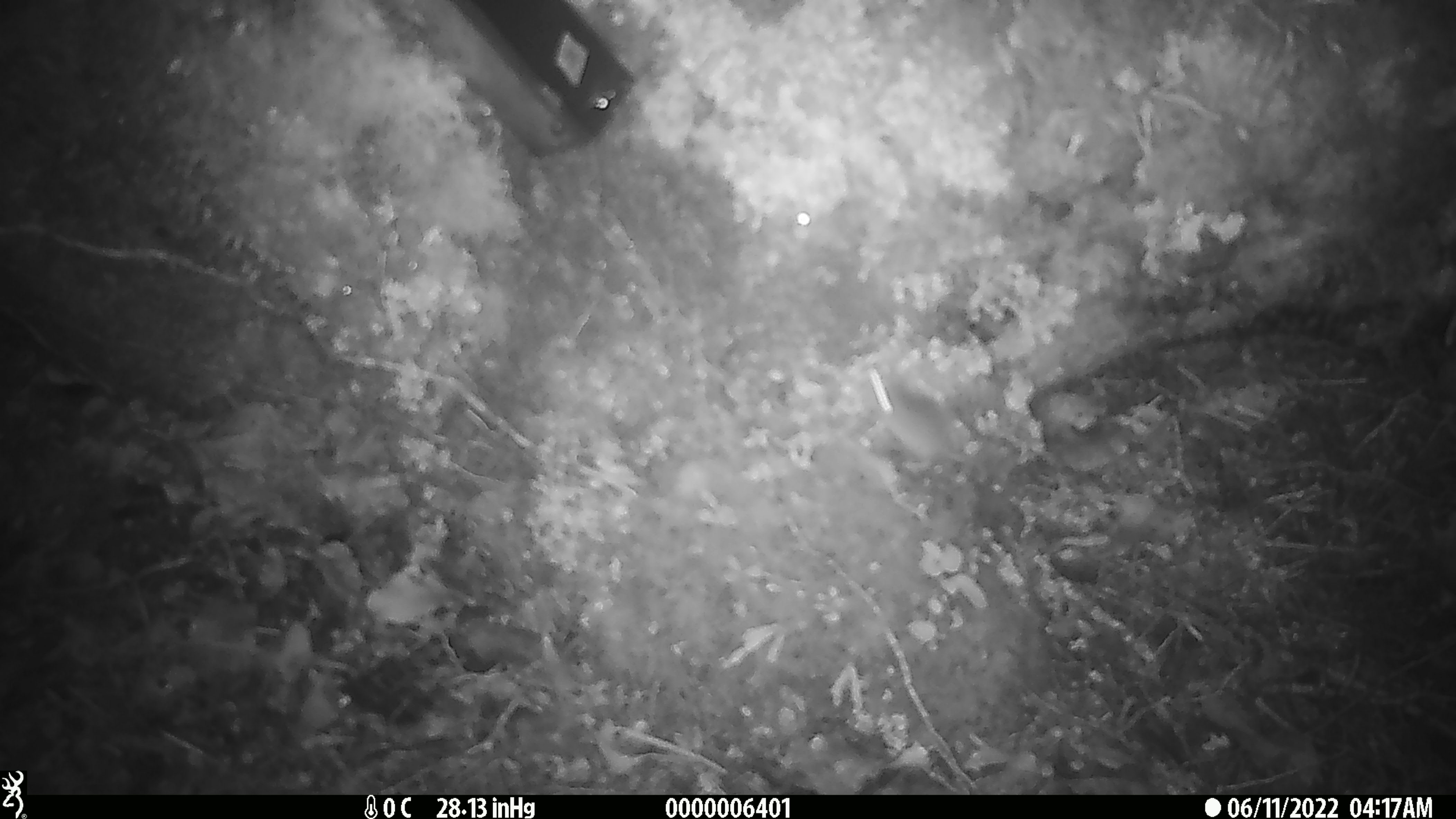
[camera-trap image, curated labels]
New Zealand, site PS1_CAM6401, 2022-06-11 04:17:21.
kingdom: Animalia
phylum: Chordata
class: Mammalia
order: Rodentia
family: Muridae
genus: Mus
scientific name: Mus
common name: mouse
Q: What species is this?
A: Mouse (Mus).